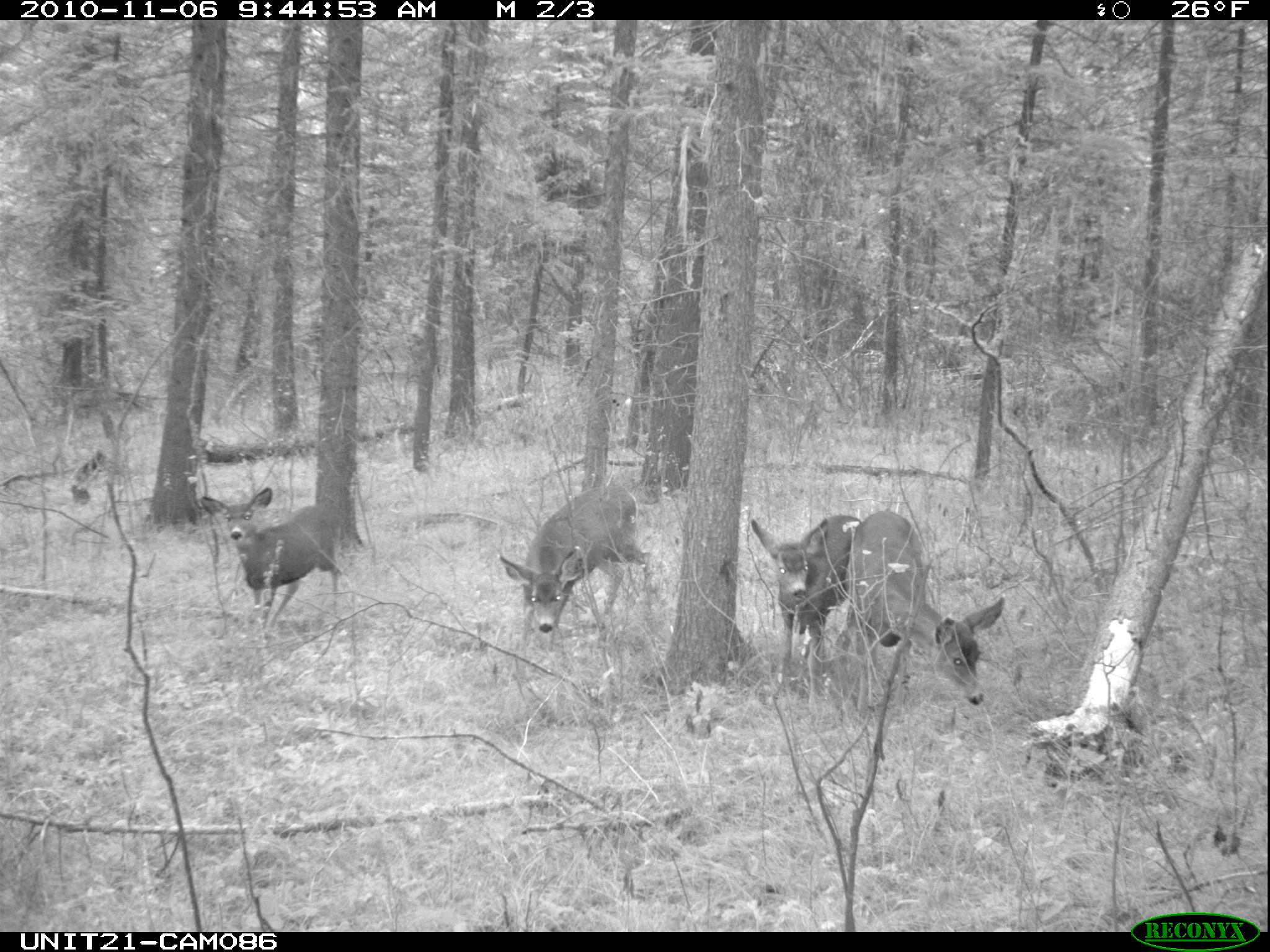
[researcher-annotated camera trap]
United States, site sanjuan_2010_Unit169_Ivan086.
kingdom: Animalia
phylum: Chordata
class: Mammalia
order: Artiodactyla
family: Cervidae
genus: Odocoileus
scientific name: Odocoileus hemionus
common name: mule deer